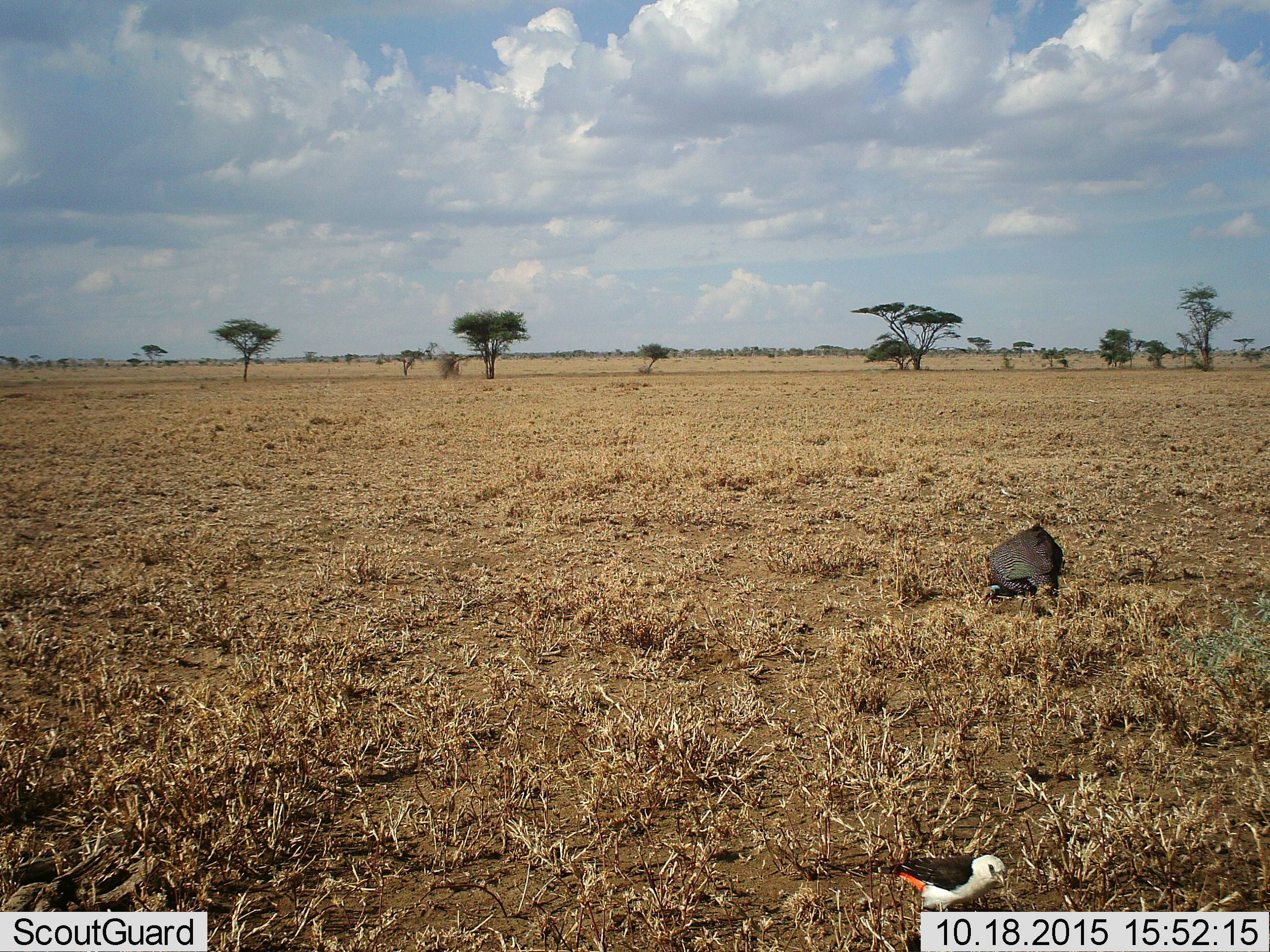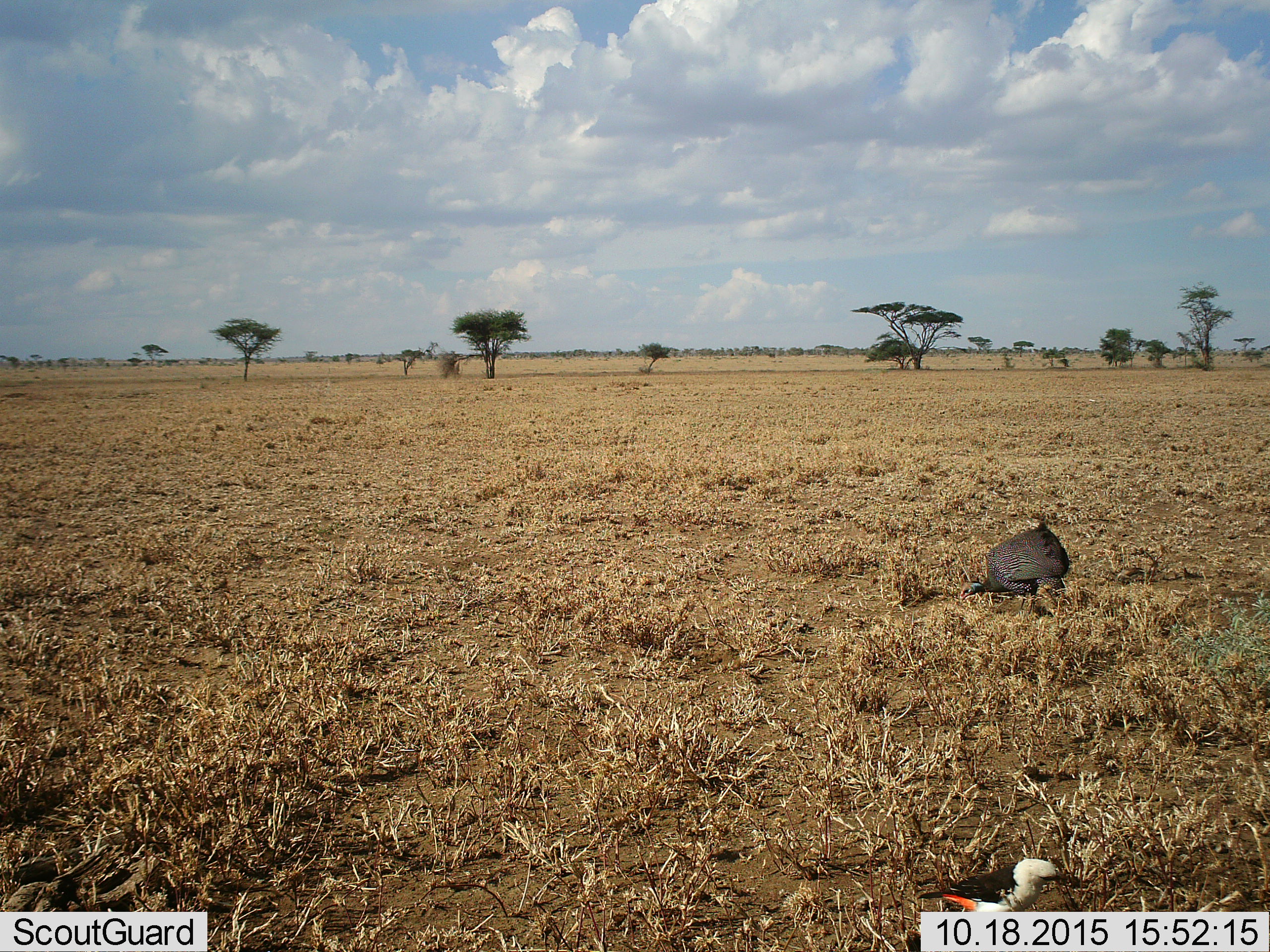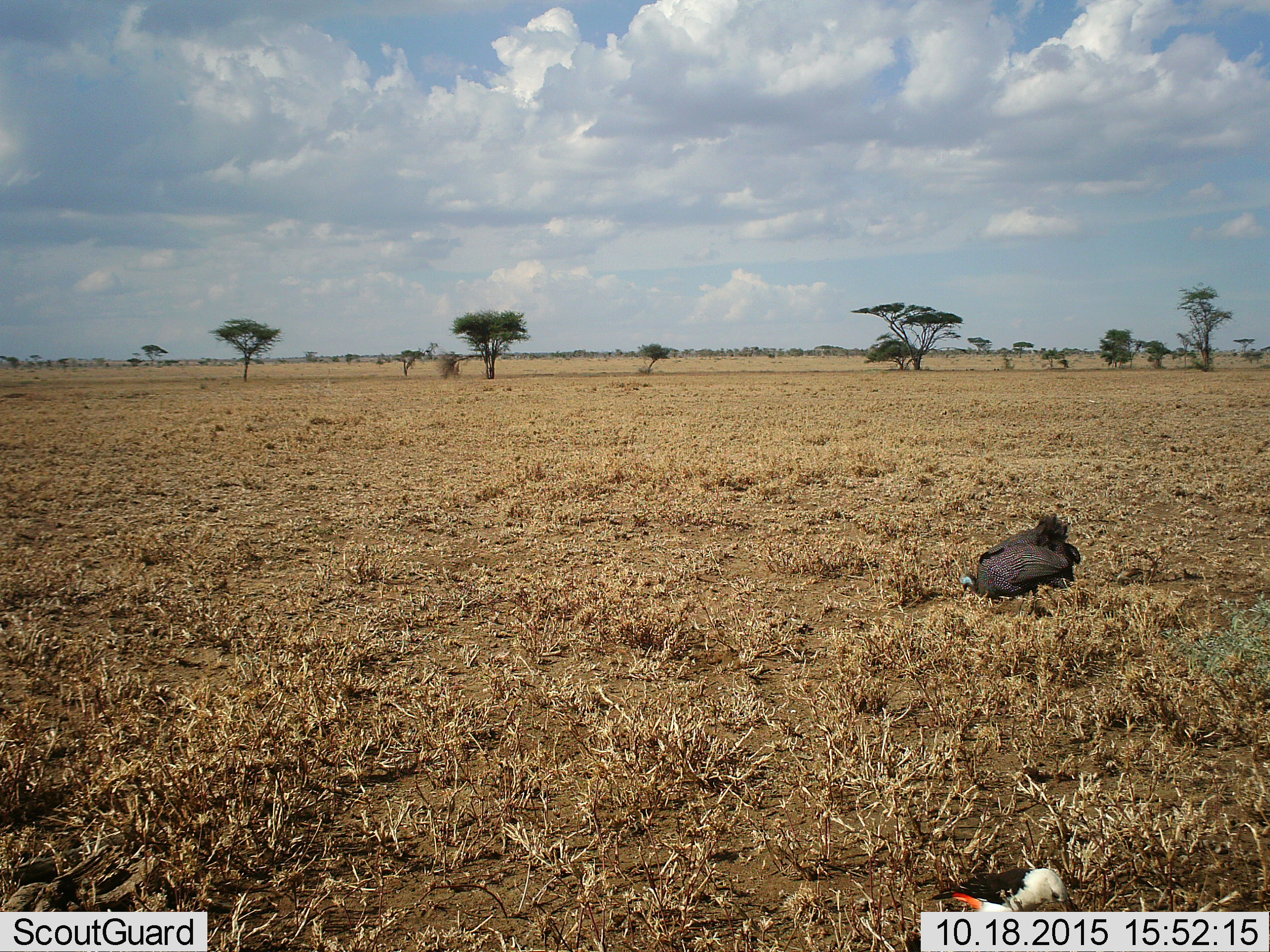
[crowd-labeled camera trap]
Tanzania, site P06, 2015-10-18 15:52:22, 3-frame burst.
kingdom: Animalia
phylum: Chordata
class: Aves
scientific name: Aves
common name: bird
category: otherbird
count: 1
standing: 20%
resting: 10%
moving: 50%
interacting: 0%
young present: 0%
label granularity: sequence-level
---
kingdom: Animalia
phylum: Chordata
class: Aves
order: Galliformes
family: Numididae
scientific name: Numididae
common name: guinea fowl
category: guineafowl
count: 1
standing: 29%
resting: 0%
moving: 0%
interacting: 0%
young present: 0%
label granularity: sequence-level